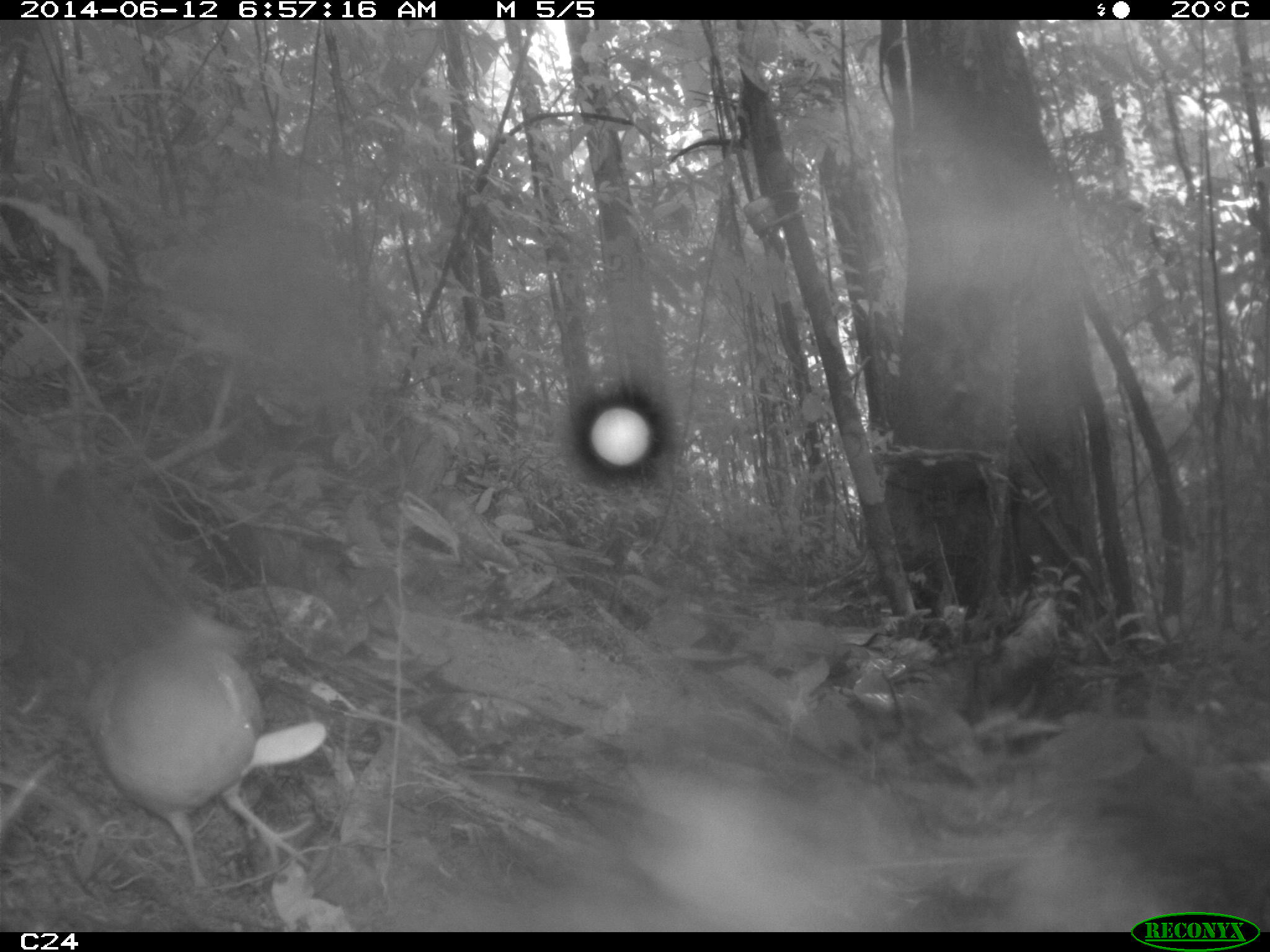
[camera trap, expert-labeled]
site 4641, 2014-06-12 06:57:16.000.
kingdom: Animalia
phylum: Chordata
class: Aves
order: Columbiformes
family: Columbidae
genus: Leptotila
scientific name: Leptotila rufaxilla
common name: gray-fronted dove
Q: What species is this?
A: Leptotila rufaxilla (gray-fronted dove).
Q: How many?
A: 1.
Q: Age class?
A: Adult.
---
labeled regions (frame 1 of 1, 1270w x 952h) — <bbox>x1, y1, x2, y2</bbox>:
leptotila rufaxilla: <bbox>82, 636, 313, 890</bbox>